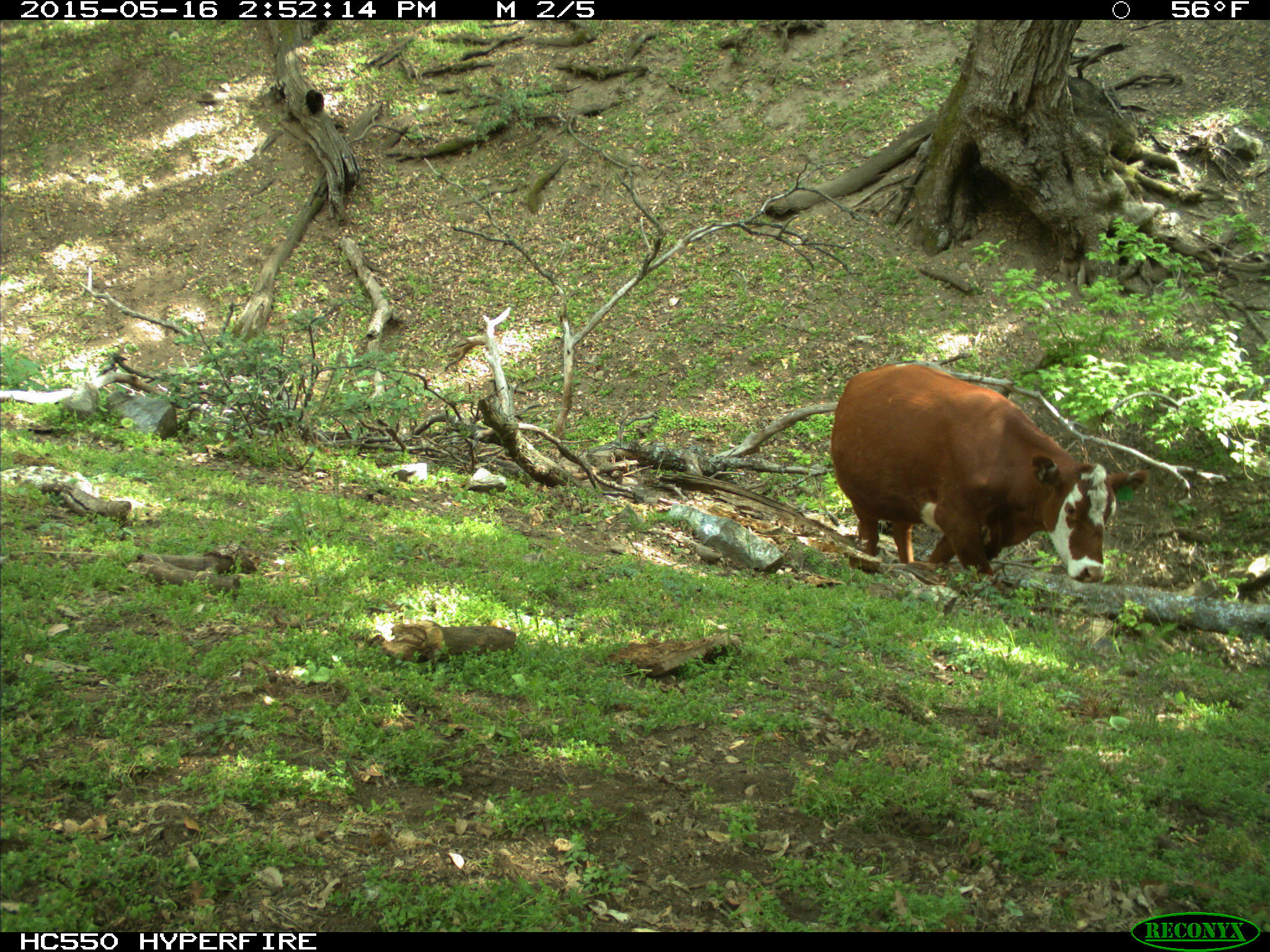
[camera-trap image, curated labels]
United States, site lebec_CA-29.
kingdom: Animalia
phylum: Chordata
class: Mammalia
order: Artiodactyla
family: Bovidae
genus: Bos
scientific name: Bos taurus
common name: domestic cow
Bos taurus (domestic cow).